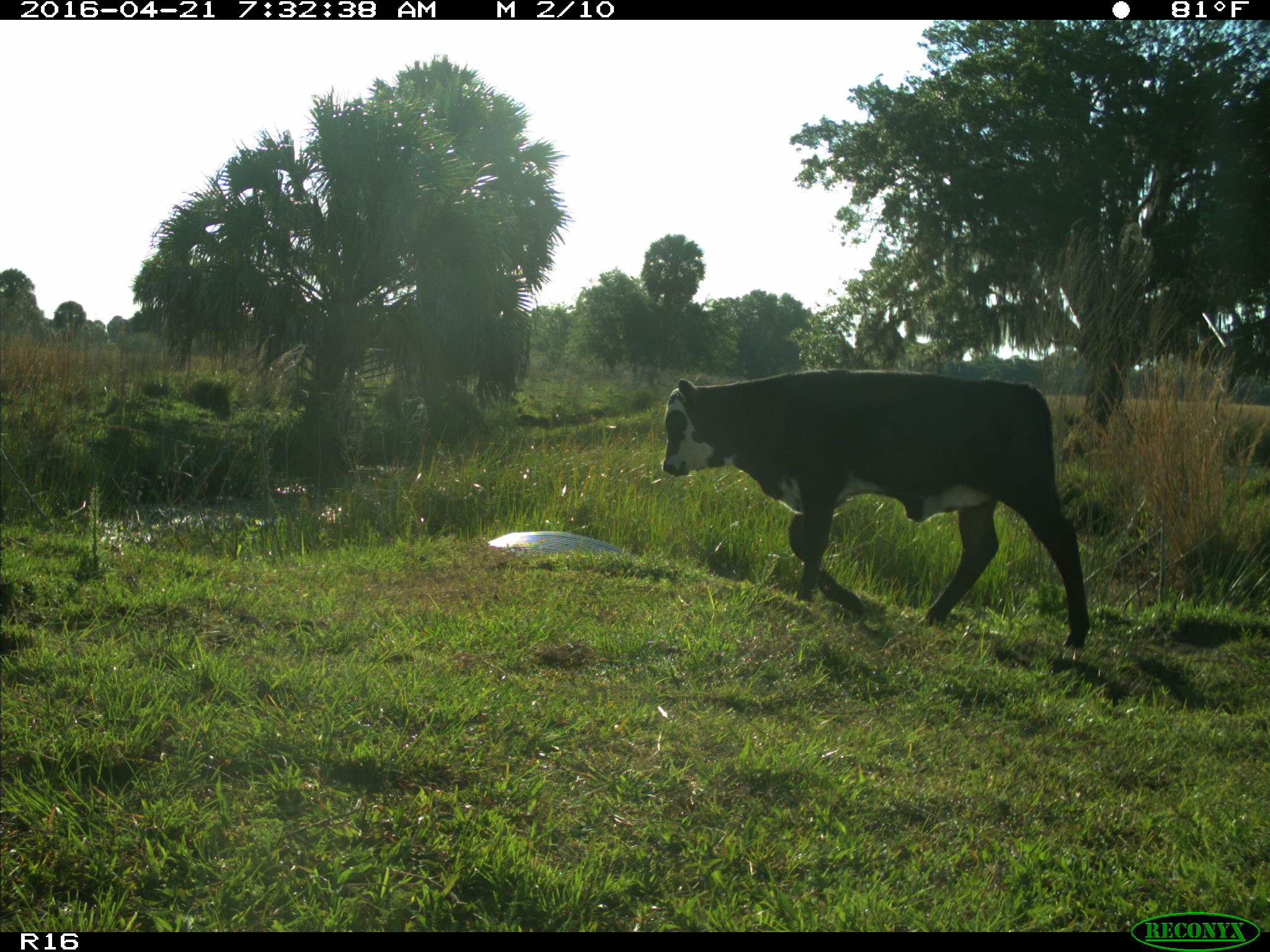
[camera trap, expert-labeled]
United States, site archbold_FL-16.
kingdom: Animalia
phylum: Chordata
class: Mammalia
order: Artiodactyla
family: Bovidae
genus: Bos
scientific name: Bos taurus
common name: domestic cow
Bos taurus (domestic cow).